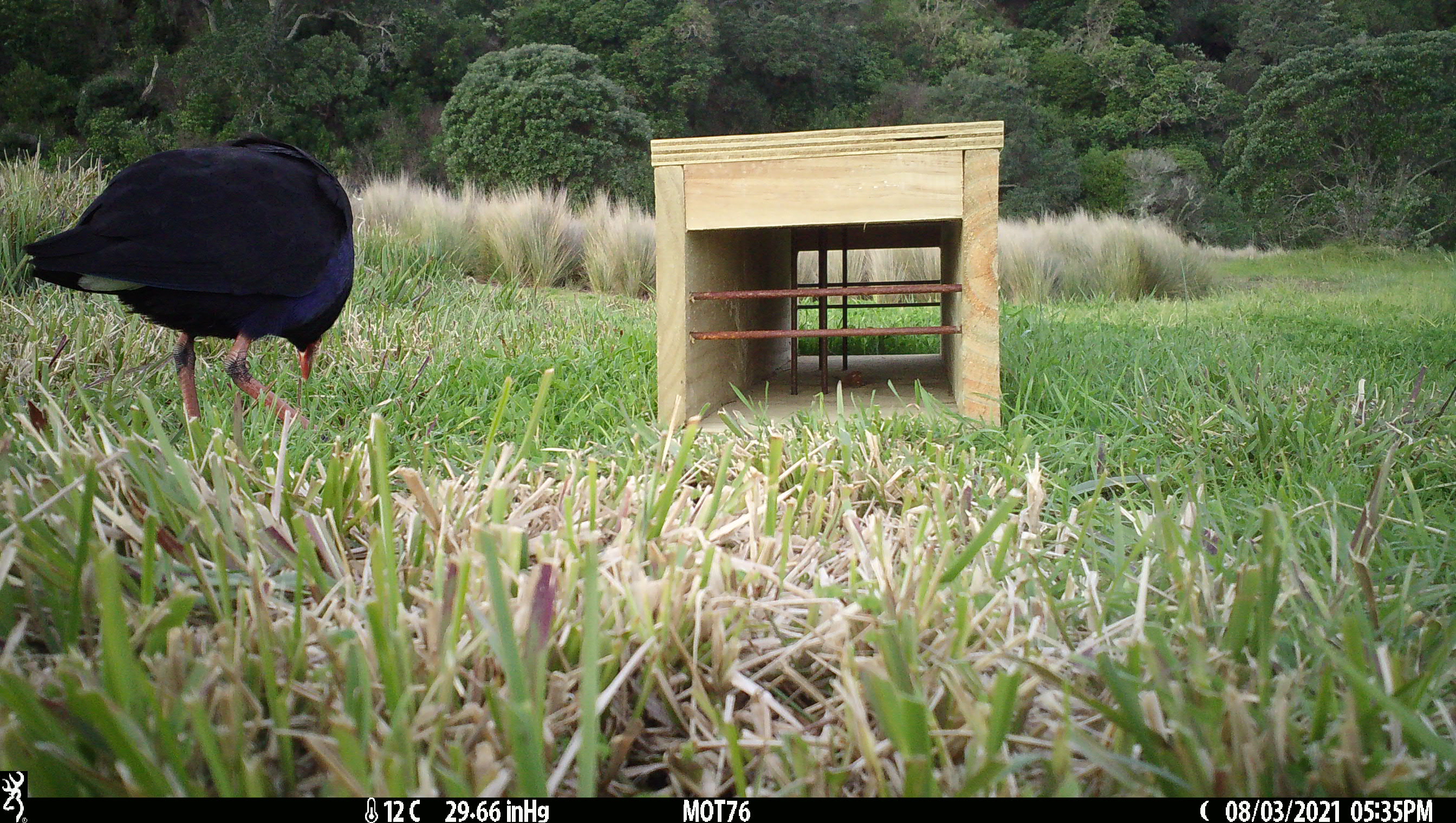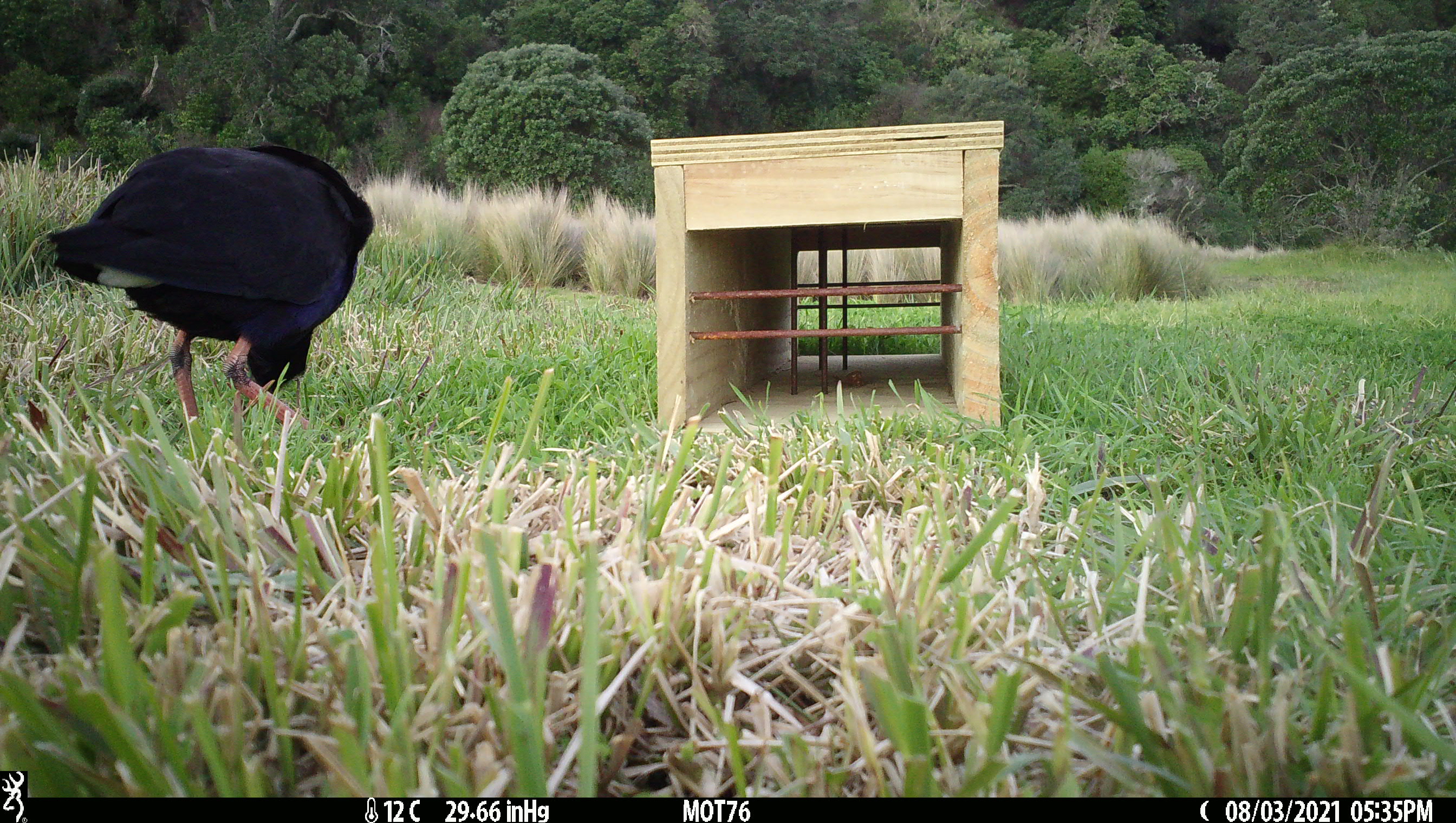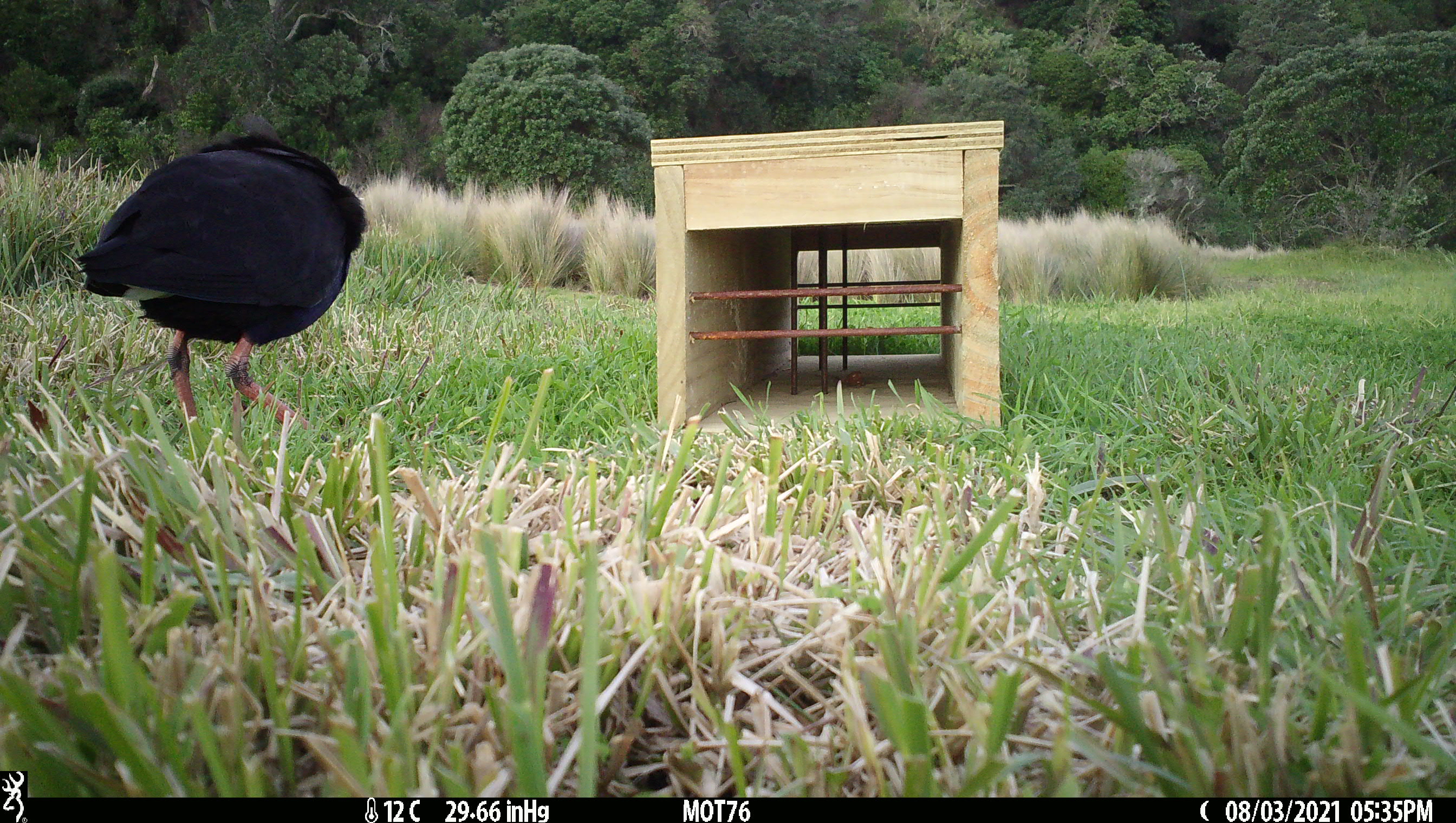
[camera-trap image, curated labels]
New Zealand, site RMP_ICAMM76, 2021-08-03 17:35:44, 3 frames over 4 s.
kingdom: Animalia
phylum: Chordata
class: Aves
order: Gruiformes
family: Rallidae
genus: Porphyrio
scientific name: Porphyrio melanotus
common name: australasian swamphen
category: pukeko